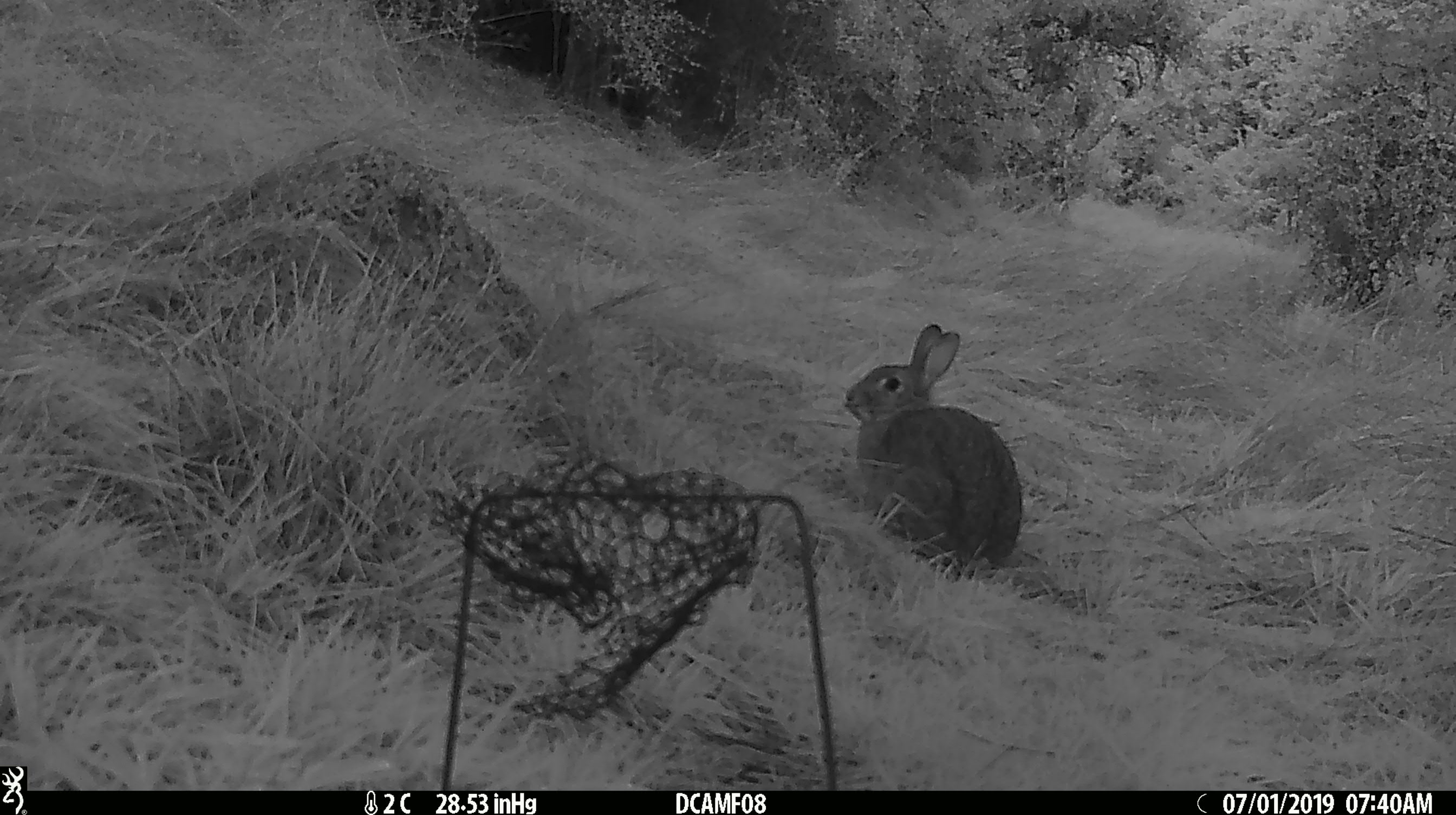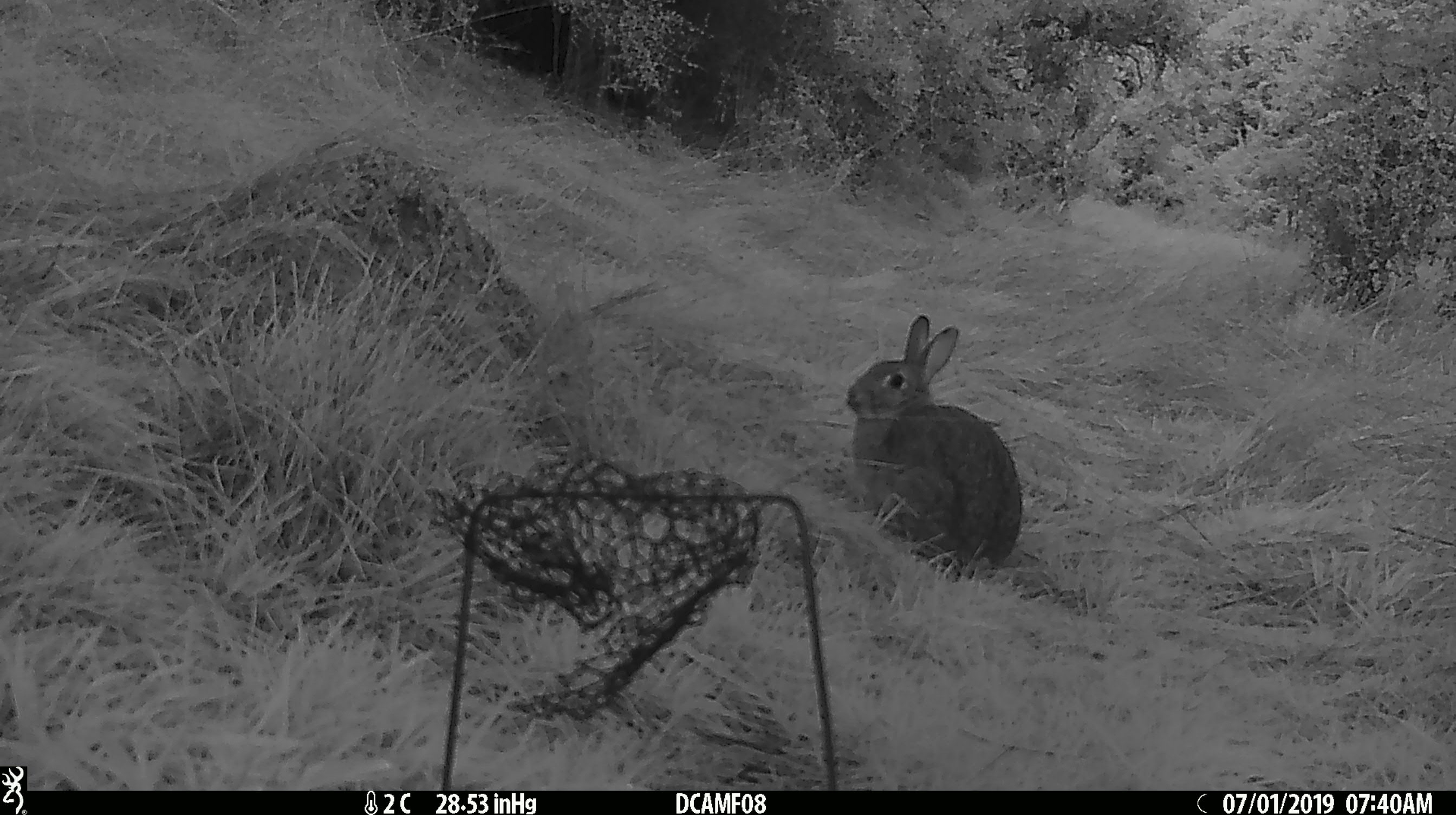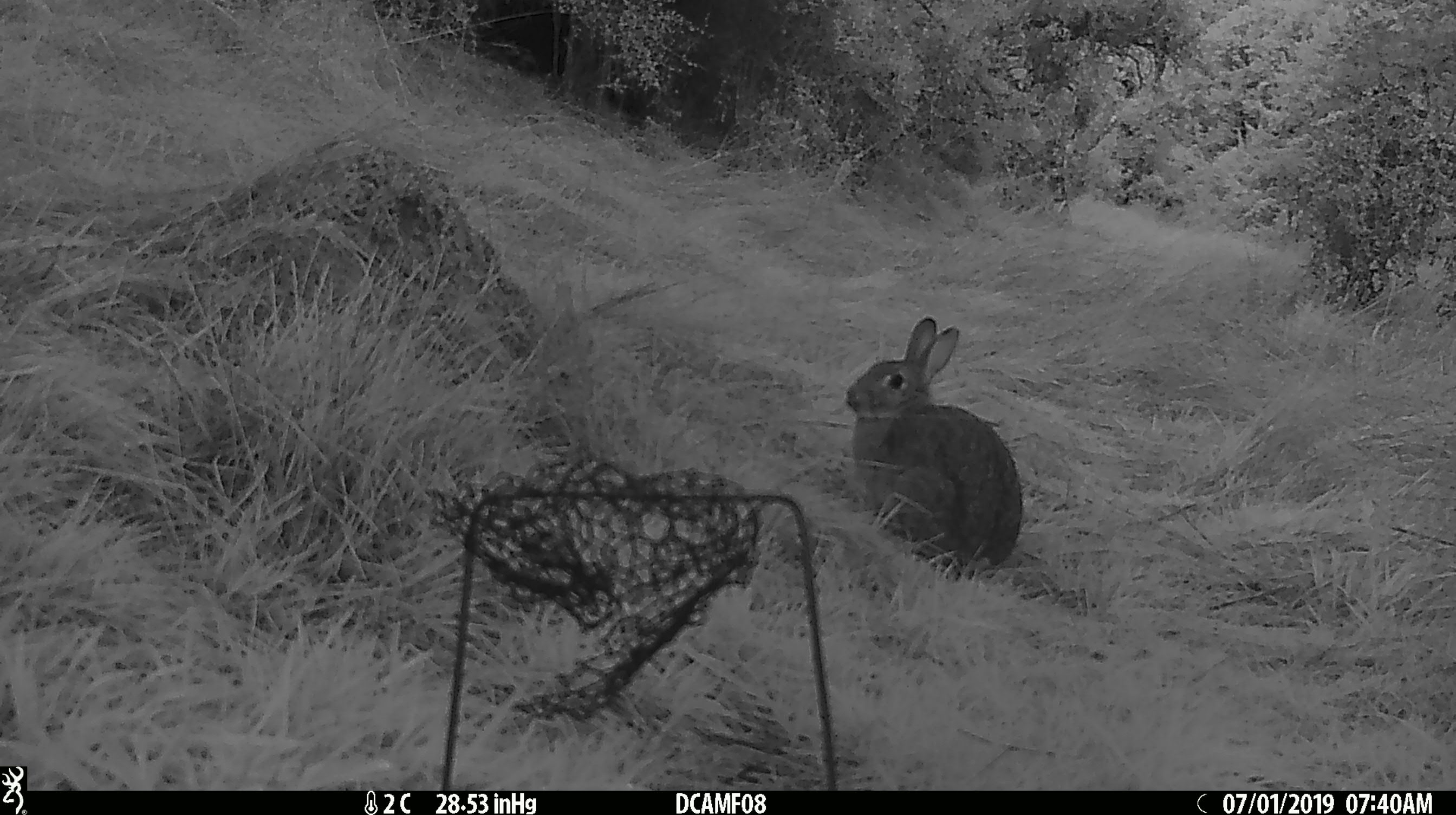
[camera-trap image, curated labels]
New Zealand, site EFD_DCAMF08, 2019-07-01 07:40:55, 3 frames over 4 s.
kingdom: Animalia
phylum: Chordata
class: Mammalia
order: Lagomorpha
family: Leporidae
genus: Oryctolagus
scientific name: Oryctolagus cuniculus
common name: european rabbit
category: rabbit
Rabbit (european rabbit) (Oryctolagus cuniculus).